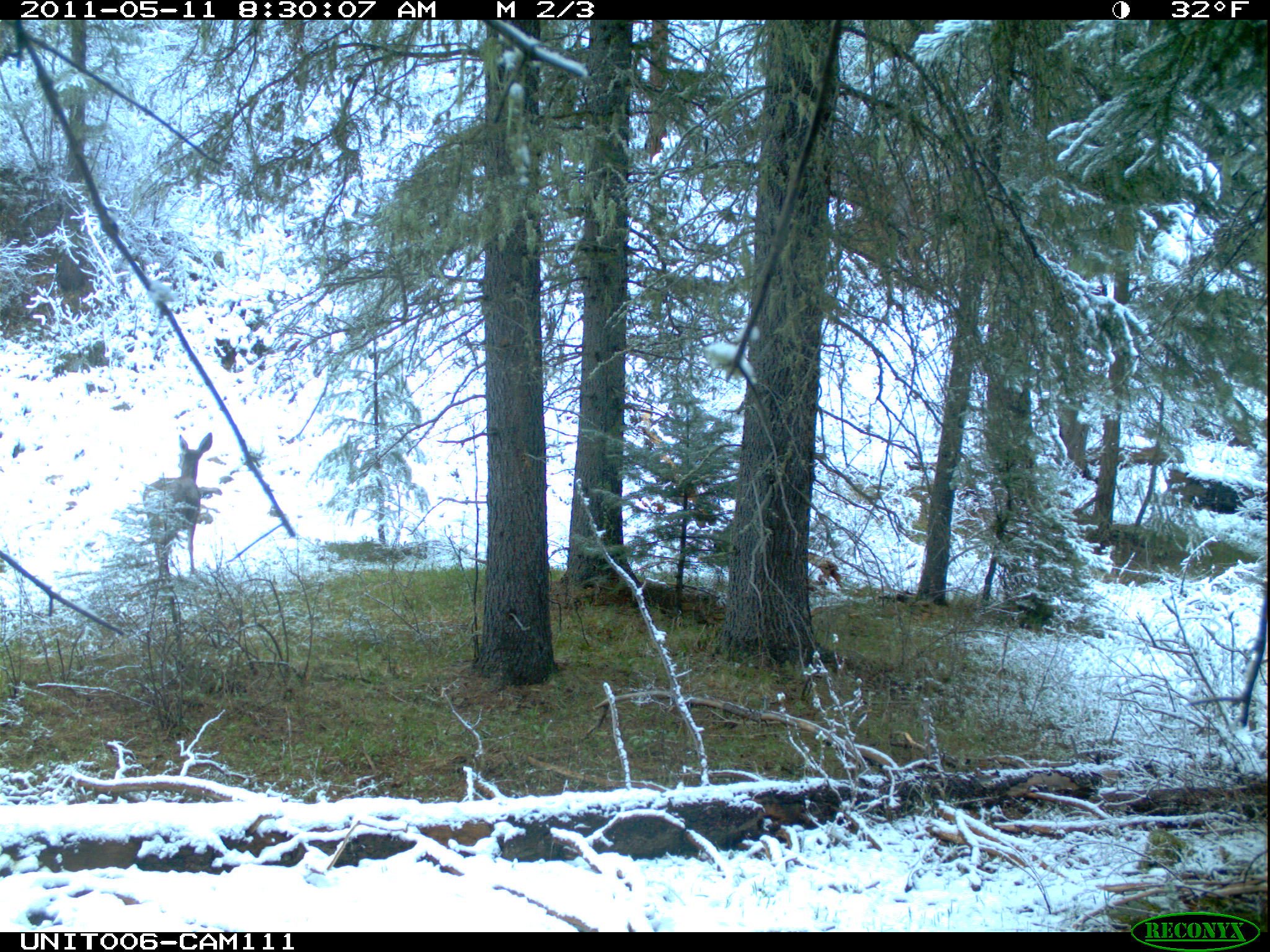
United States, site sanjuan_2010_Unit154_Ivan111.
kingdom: Animalia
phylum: Chordata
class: Mammalia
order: Artiodactyla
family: Cervidae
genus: Odocoileus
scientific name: Odocoileus hemionus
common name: mule deer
Odocoileus hemionus (mule deer).